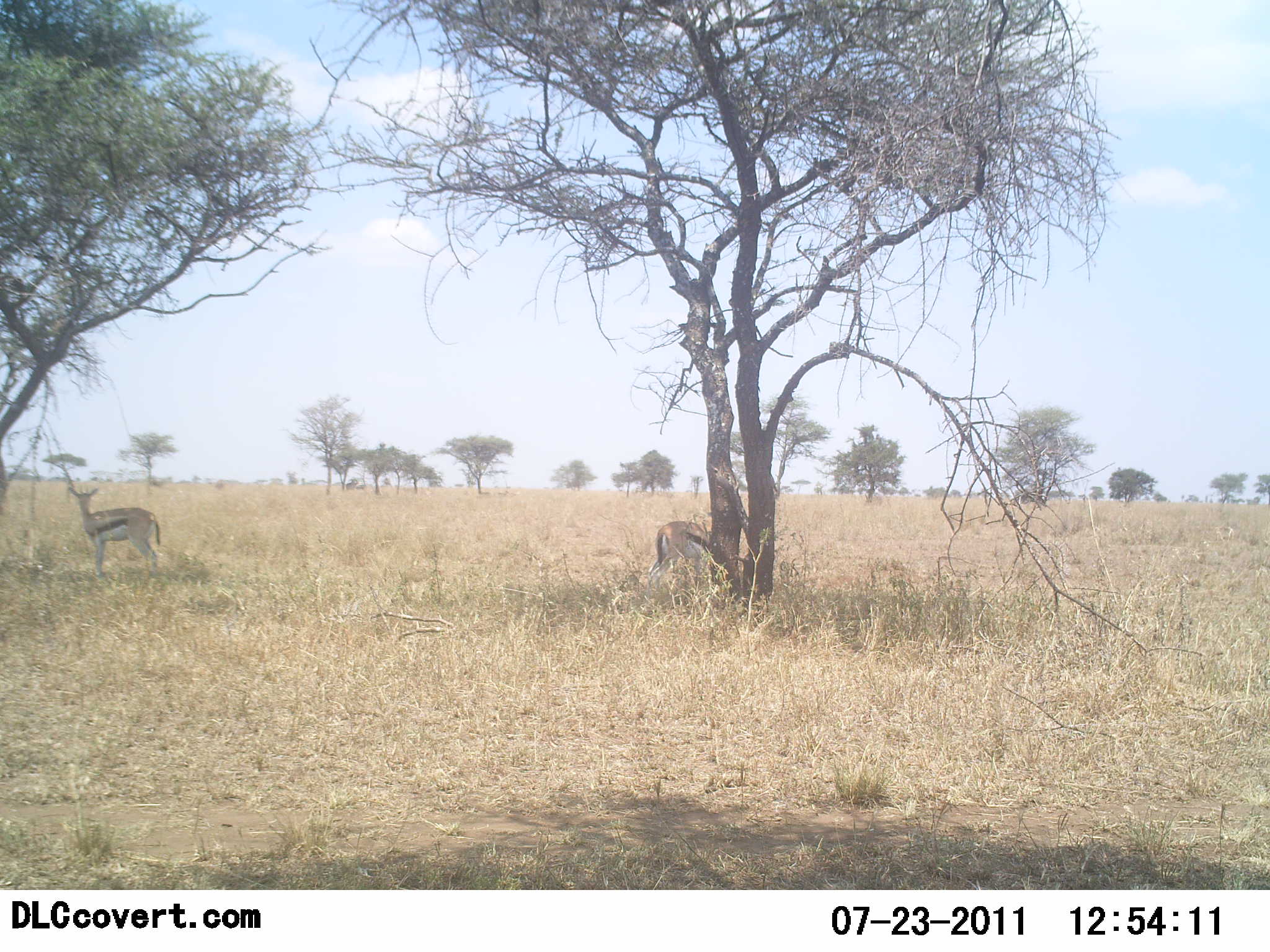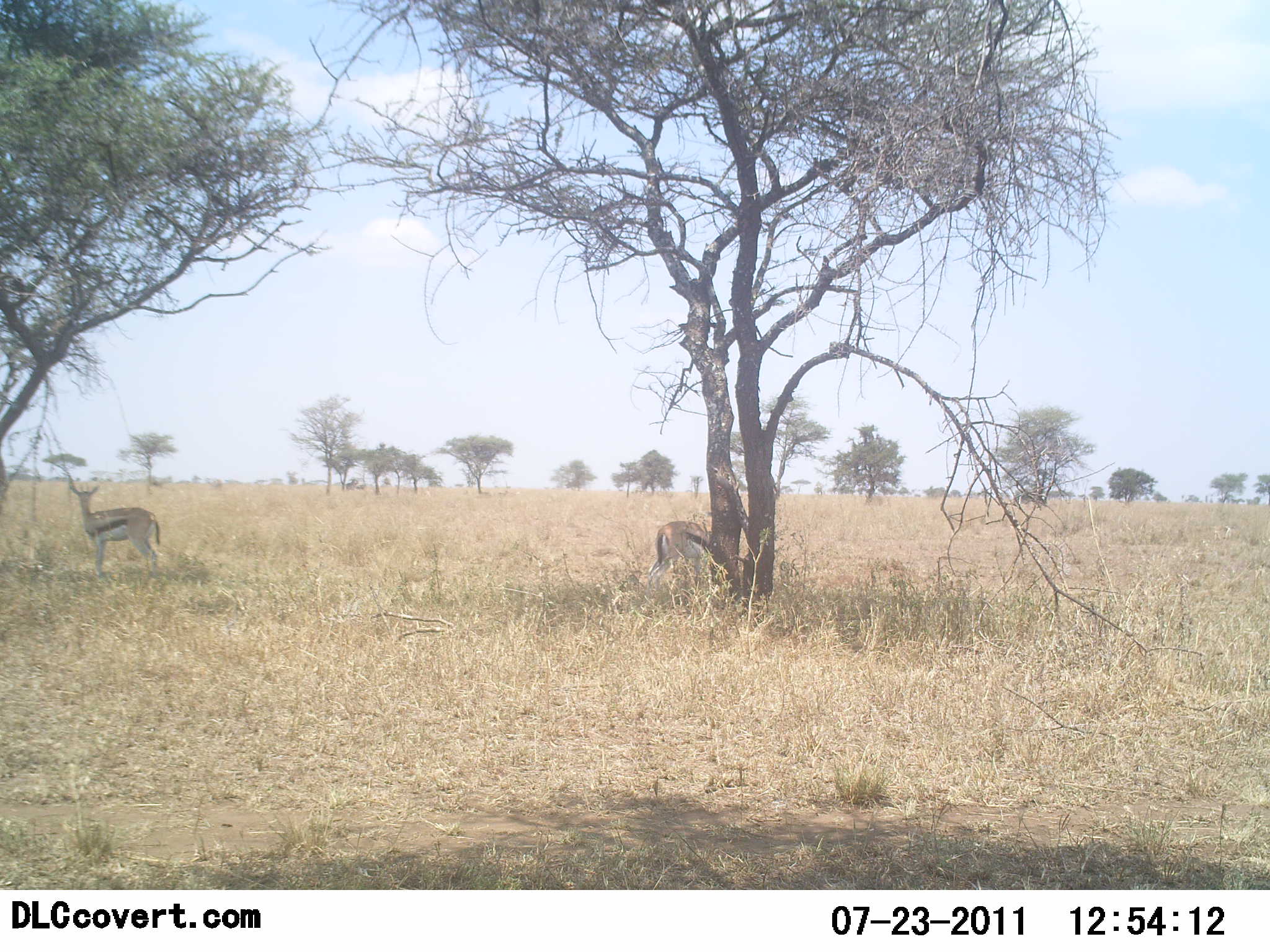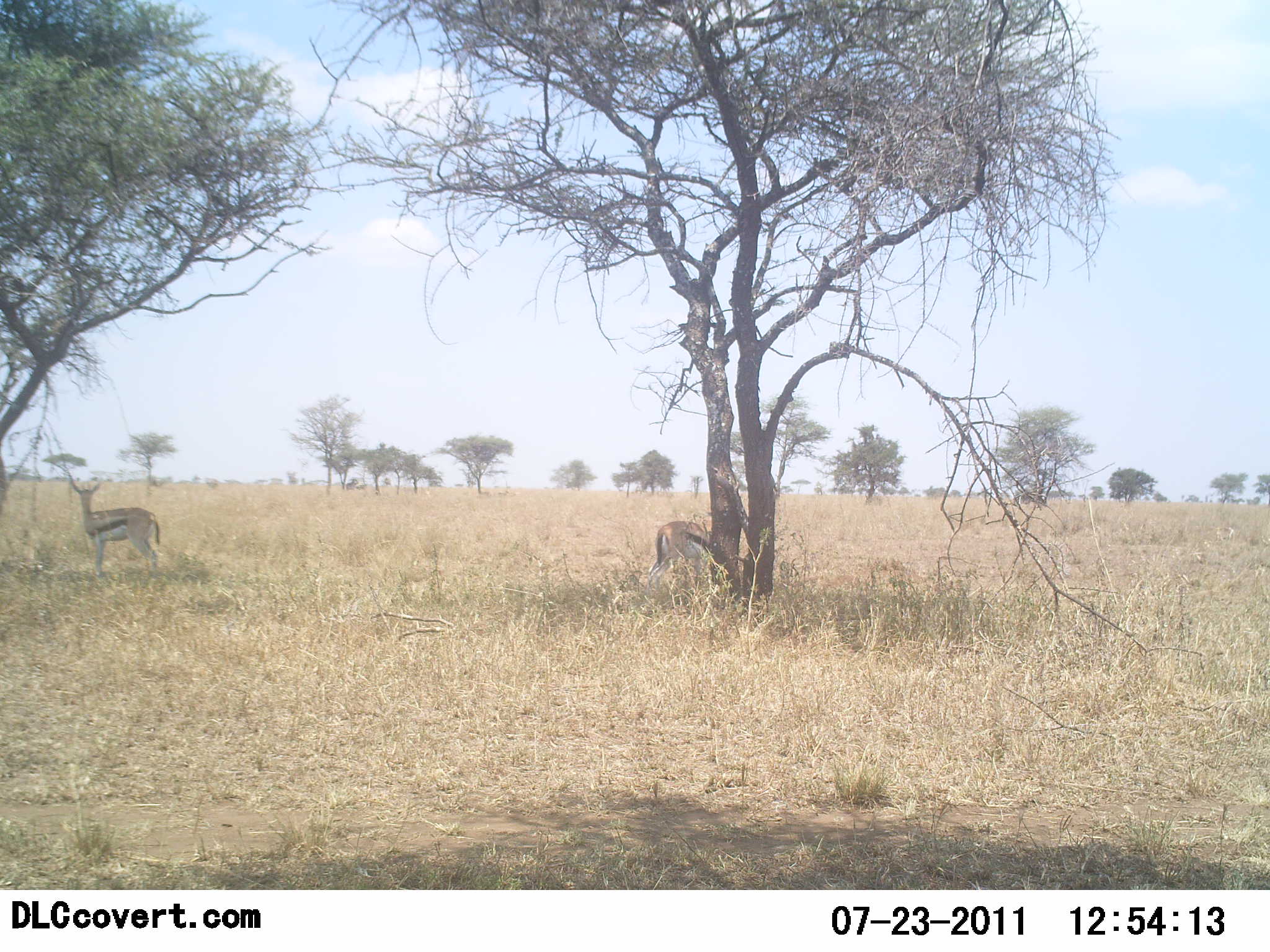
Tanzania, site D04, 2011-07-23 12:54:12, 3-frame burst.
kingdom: Animalia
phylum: Chordata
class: Mammalia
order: Artiodactyla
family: Bovidae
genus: Eudorcas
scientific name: Eudorcas thomsonii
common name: thomson's gazelle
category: gazellethomsons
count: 2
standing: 92%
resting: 0%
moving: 0%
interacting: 0%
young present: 0%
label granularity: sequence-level